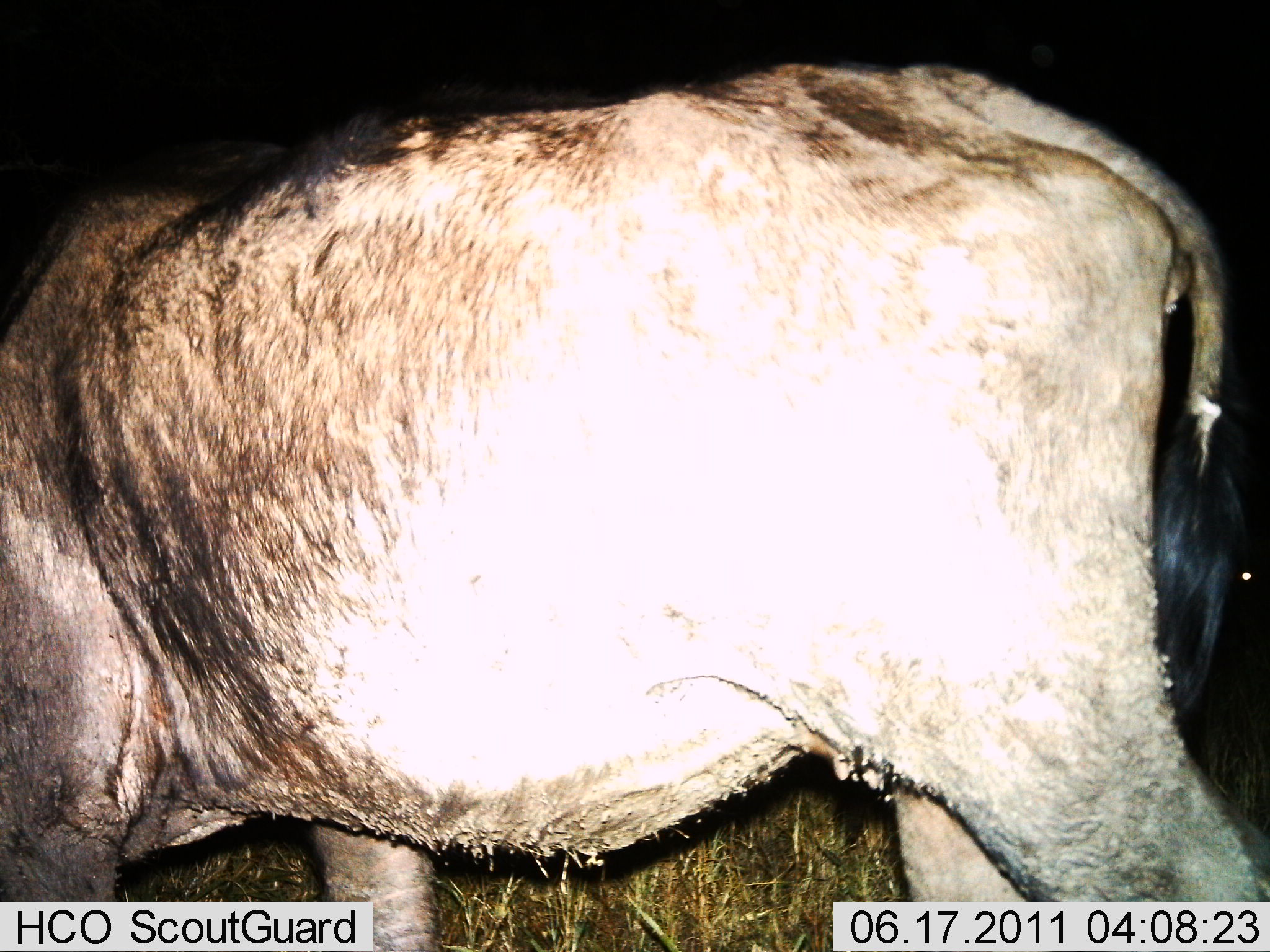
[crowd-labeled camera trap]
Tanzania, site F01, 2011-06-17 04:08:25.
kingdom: Animalia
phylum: Chordata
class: Mammalia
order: Artiodactyla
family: Bovidae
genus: Connochaetes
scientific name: Connochaetes taurinus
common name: blue wildebeest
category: wildebeest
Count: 1.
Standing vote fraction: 50%.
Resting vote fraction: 0%.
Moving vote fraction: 50%.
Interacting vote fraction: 0%.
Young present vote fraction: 0%.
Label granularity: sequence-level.